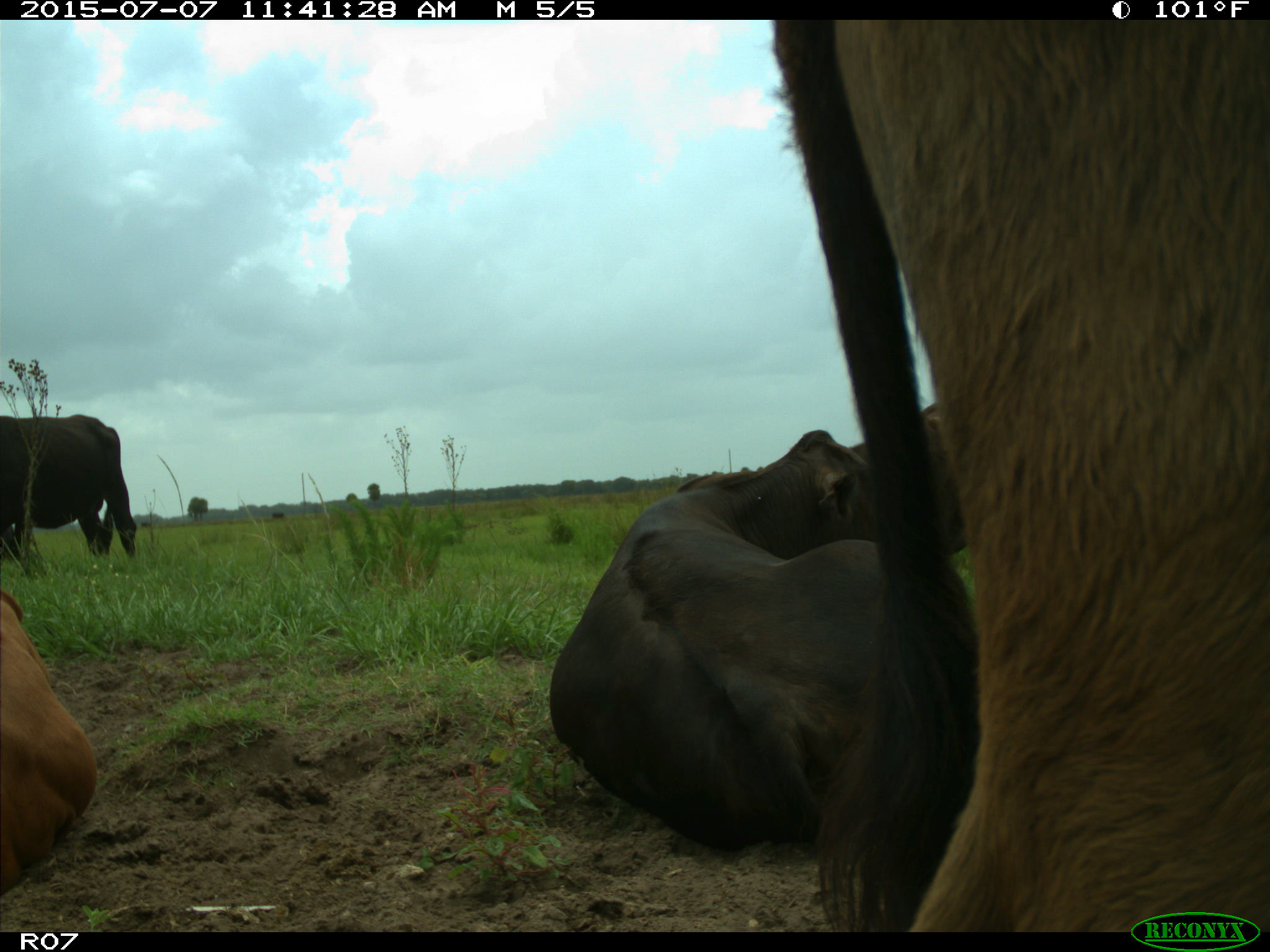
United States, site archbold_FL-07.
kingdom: Animalia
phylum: Chordata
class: Mammalia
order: Artiodactyla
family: Bovidae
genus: Bos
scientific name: Bos taurus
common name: domestic cow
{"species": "Bos taurus (domestic cow)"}